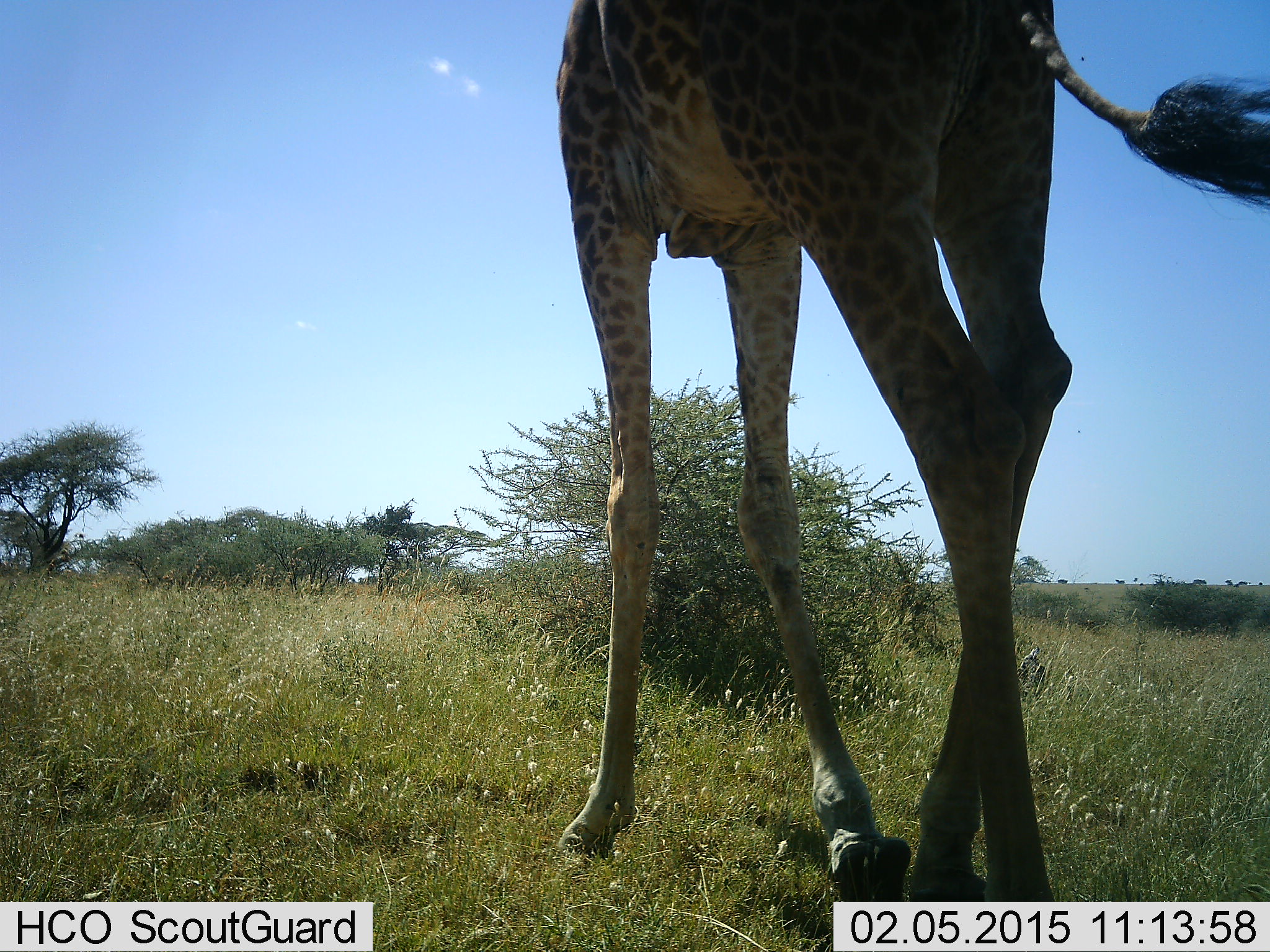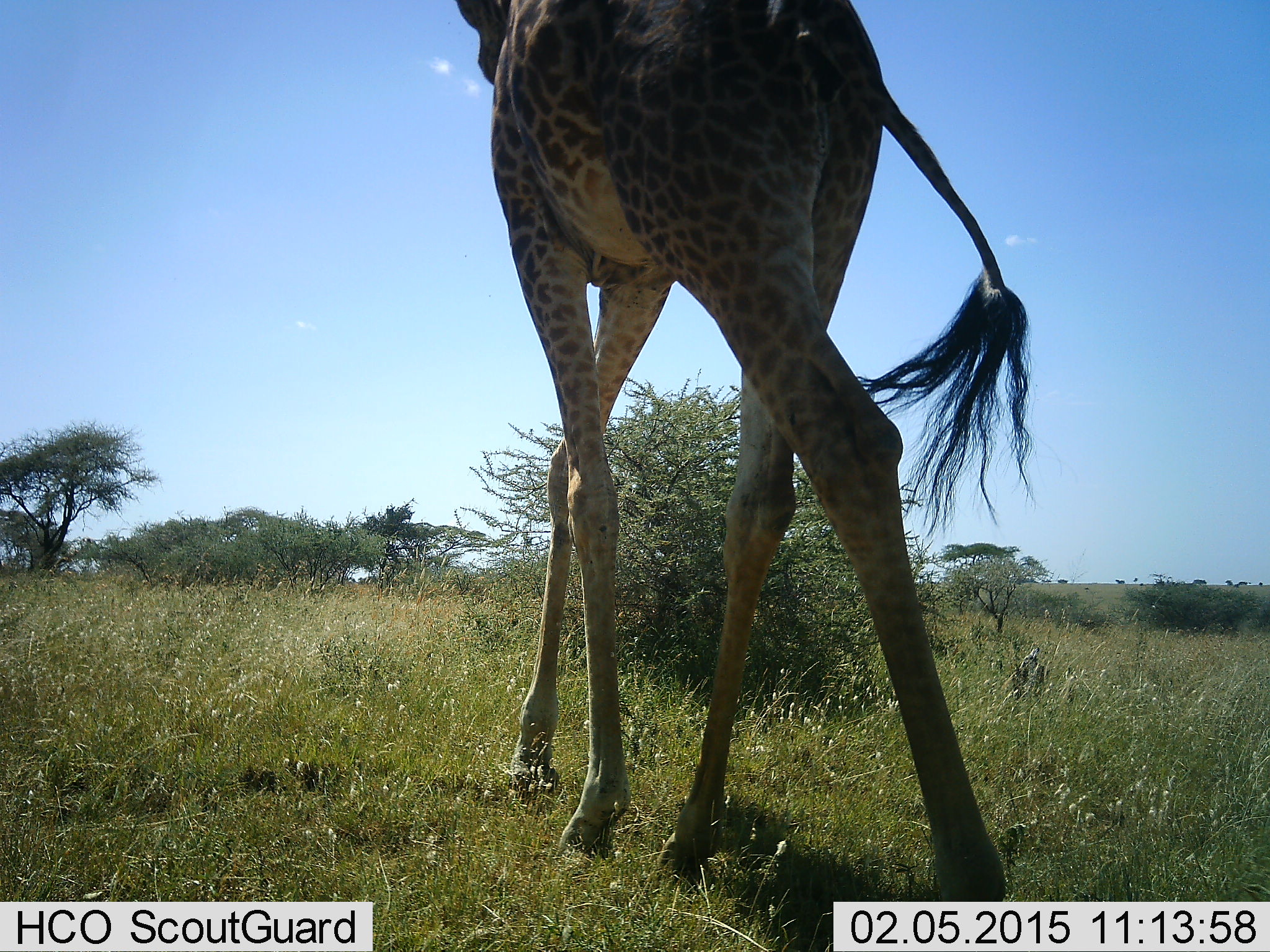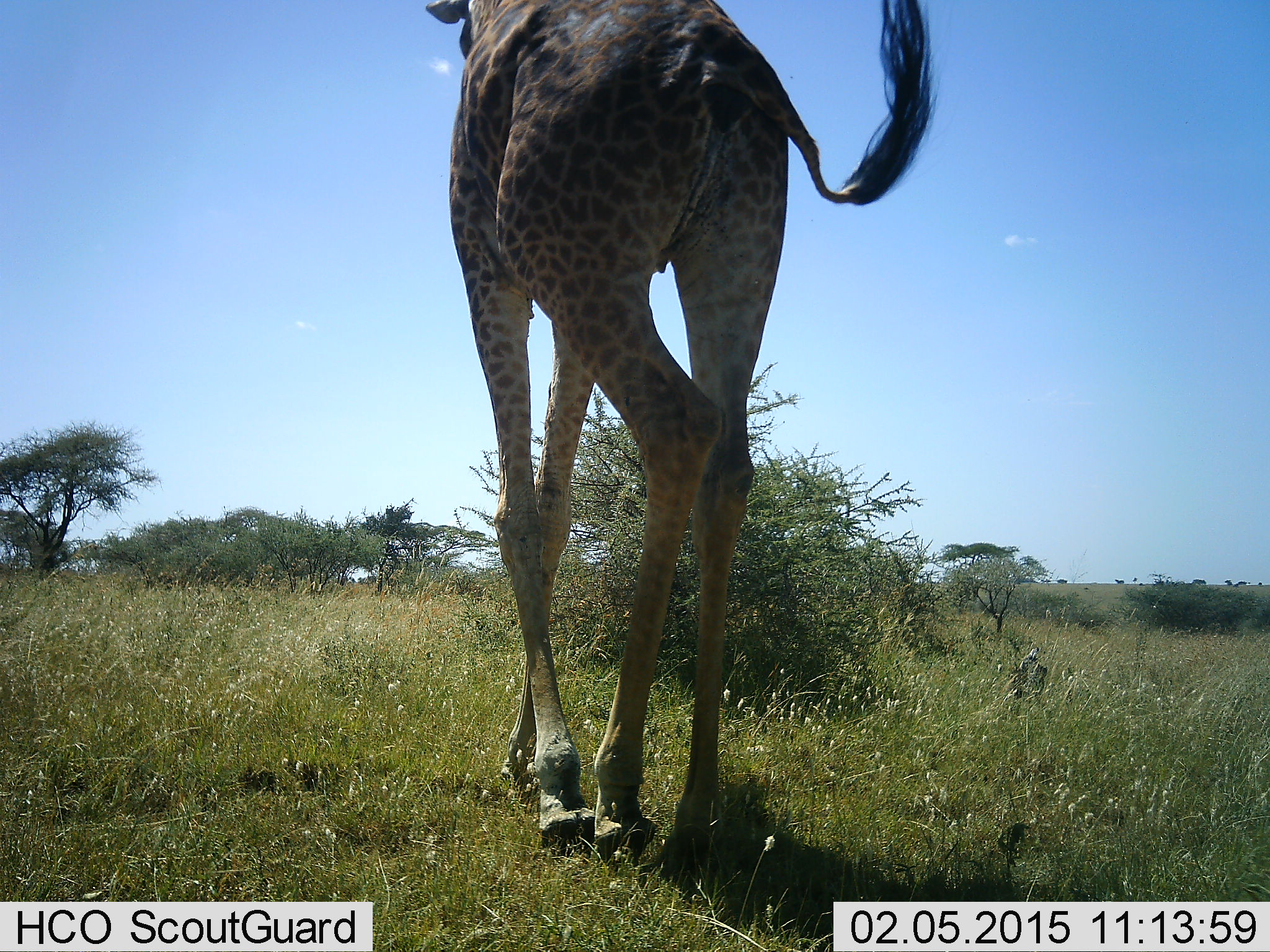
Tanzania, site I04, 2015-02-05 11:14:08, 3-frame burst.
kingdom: Animalia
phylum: Chordata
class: Mammalia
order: Artiodactyla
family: Giraffidae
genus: Giraffa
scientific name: Giraffa camelopardalis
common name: giraffe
Giraffe (Giraffa camelopardalis), count 1. Behavior (volunteer vote fractions): standing 10%, resting 0%, moving 90%, interacting 0%. Young present (vote fraction): 0%. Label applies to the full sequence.